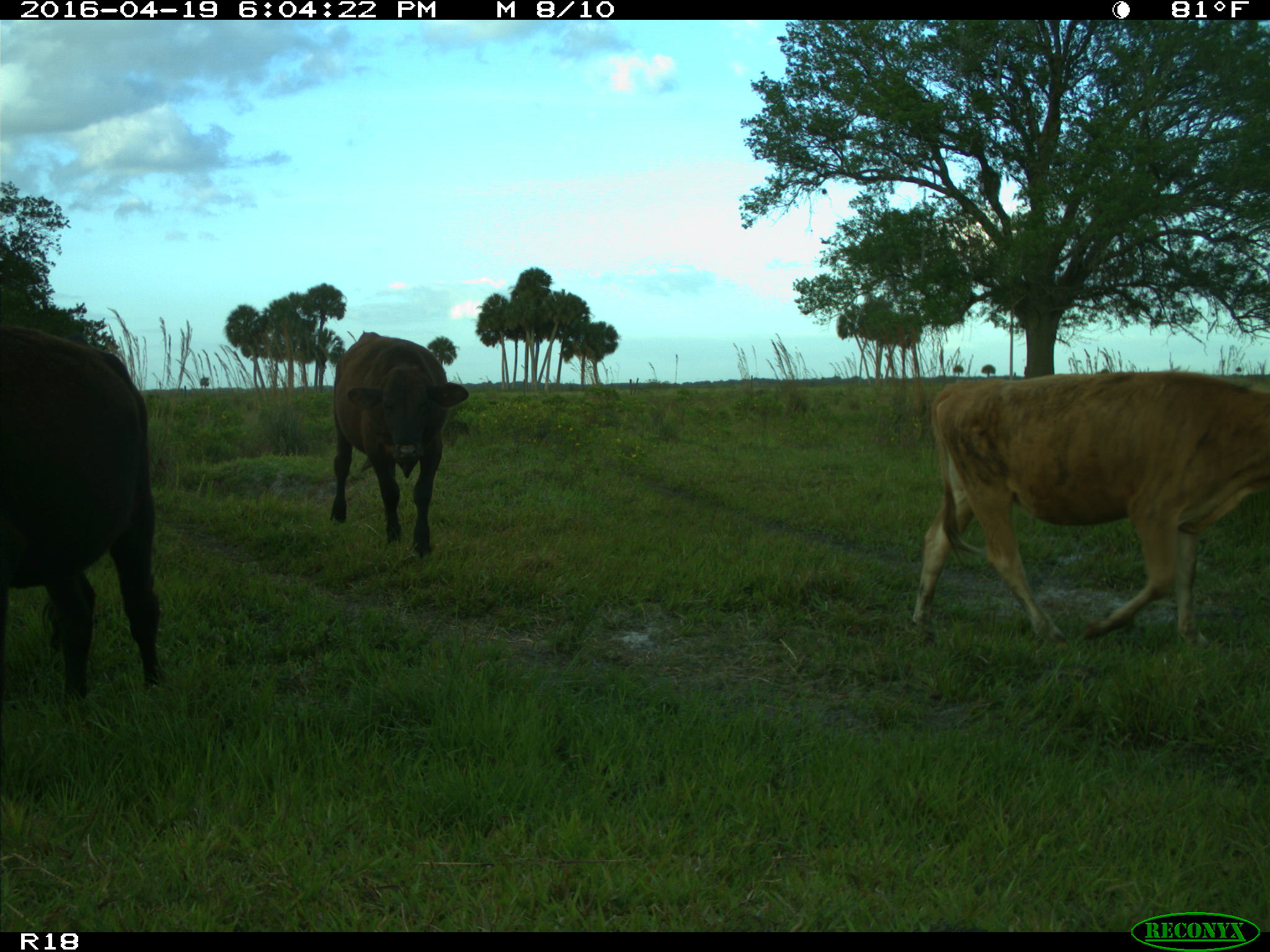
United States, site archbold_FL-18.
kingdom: Animalia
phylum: Chordata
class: Mammalia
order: Artiodactyla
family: Bovidae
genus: Bos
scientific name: Bos taurus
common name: domestic cow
Bos taurus (domestic cow).